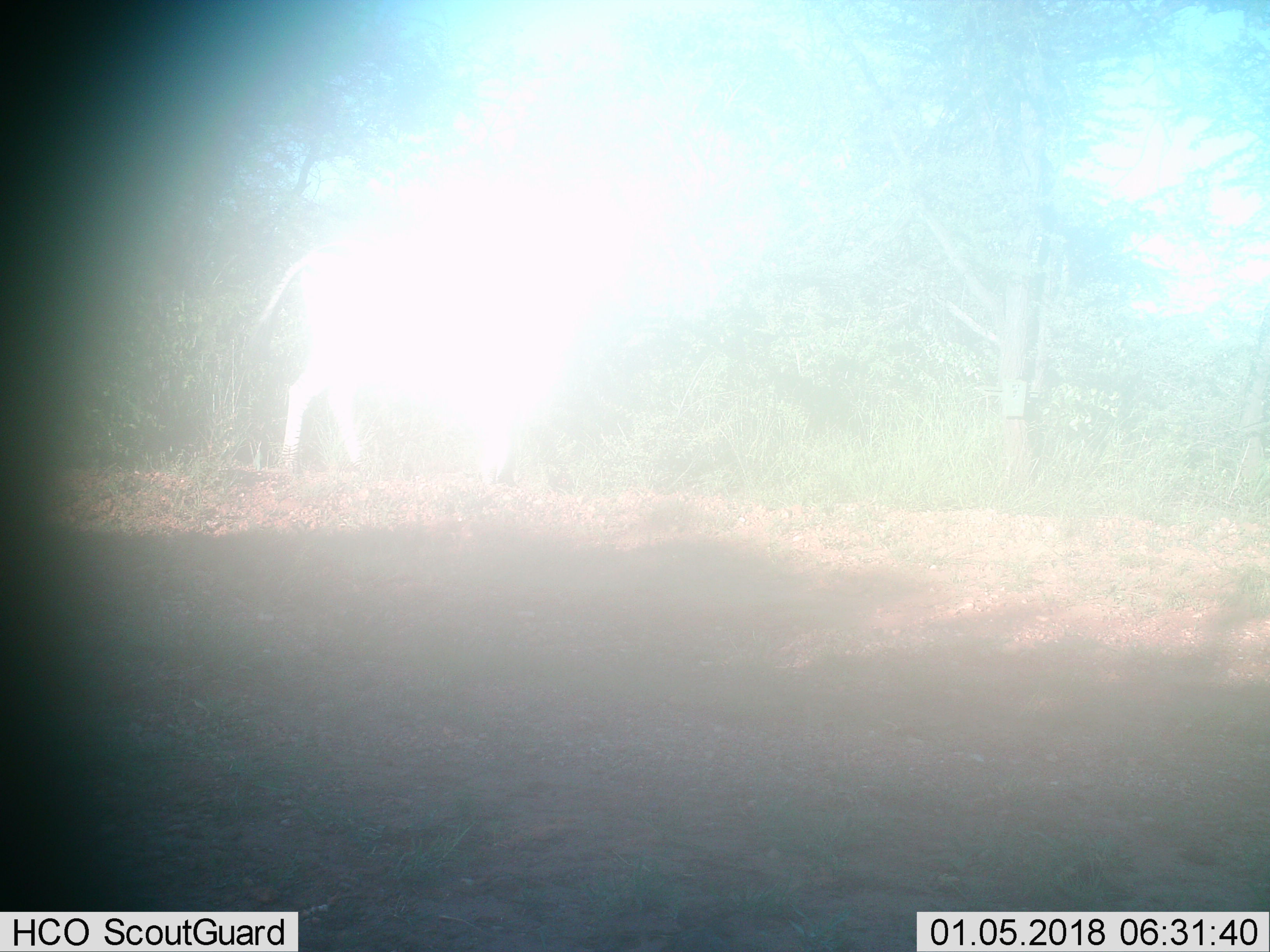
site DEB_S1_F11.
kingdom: Animalia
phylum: Chordata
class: Mammalia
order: Perissodactyla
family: Equidae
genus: Equus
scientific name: Equus quagga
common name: plains zebra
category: zebraplains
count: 1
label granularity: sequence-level